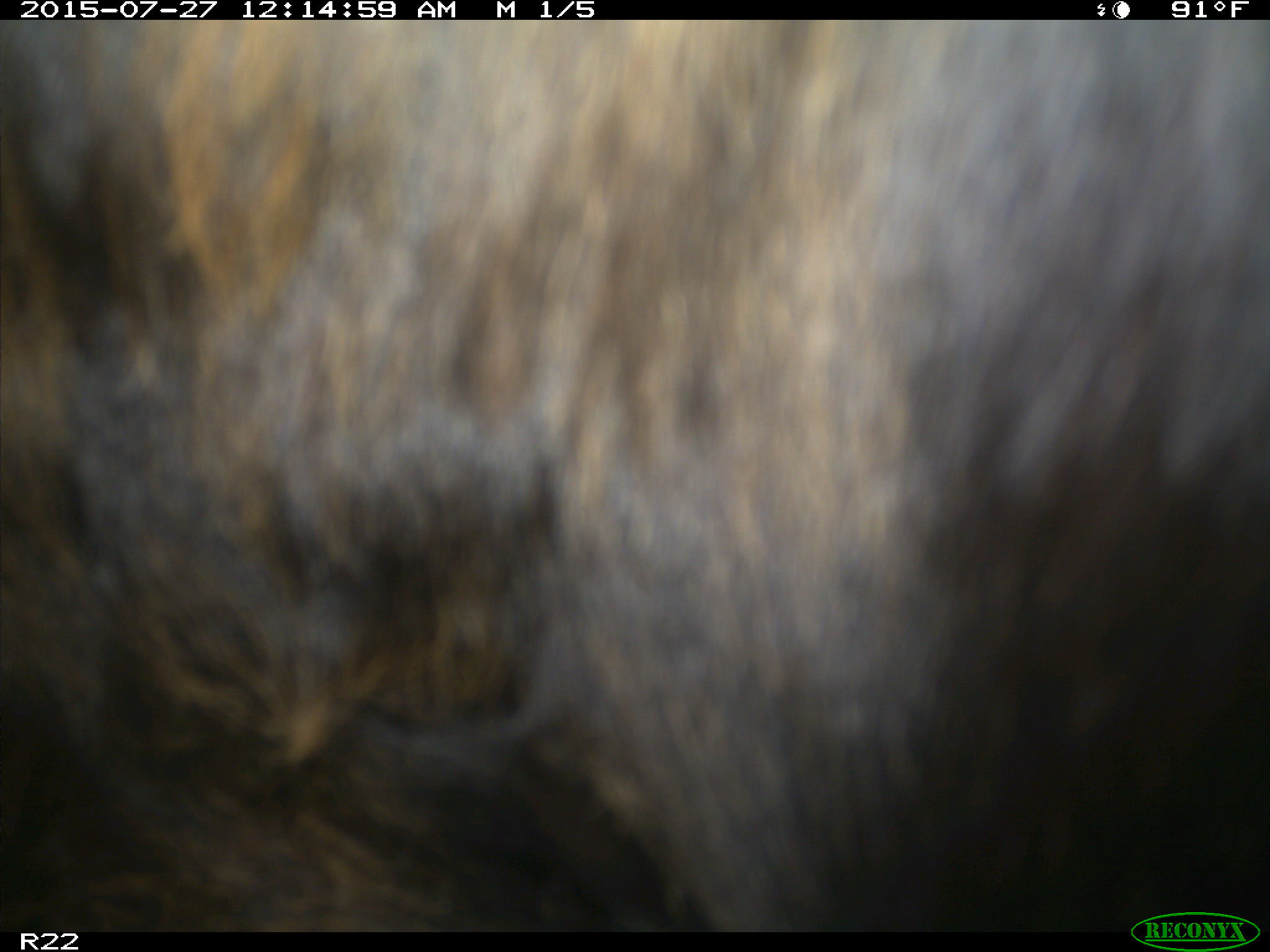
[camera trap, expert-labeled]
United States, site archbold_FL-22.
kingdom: Animalia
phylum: Chordata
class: Mammalia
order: Artiodactyla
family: Bovidae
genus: Bos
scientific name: Bos taurus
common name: domestic cow